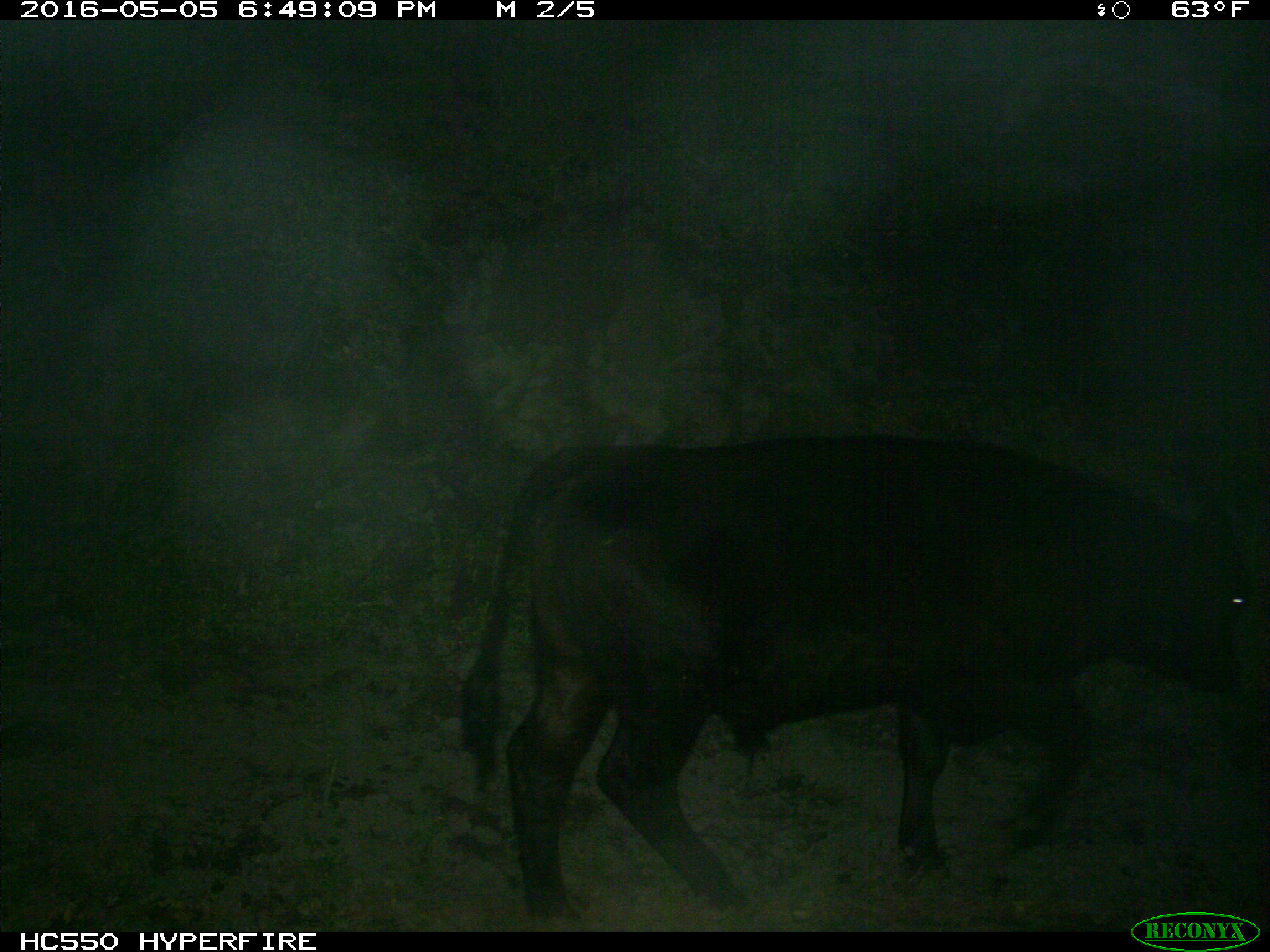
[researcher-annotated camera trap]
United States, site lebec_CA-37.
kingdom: Animalia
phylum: Chordata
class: Mammalia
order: Artiodactyla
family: Bovidae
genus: Bos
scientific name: Bos taurus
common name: domestic cow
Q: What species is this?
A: Bos taurus (domestic cow).